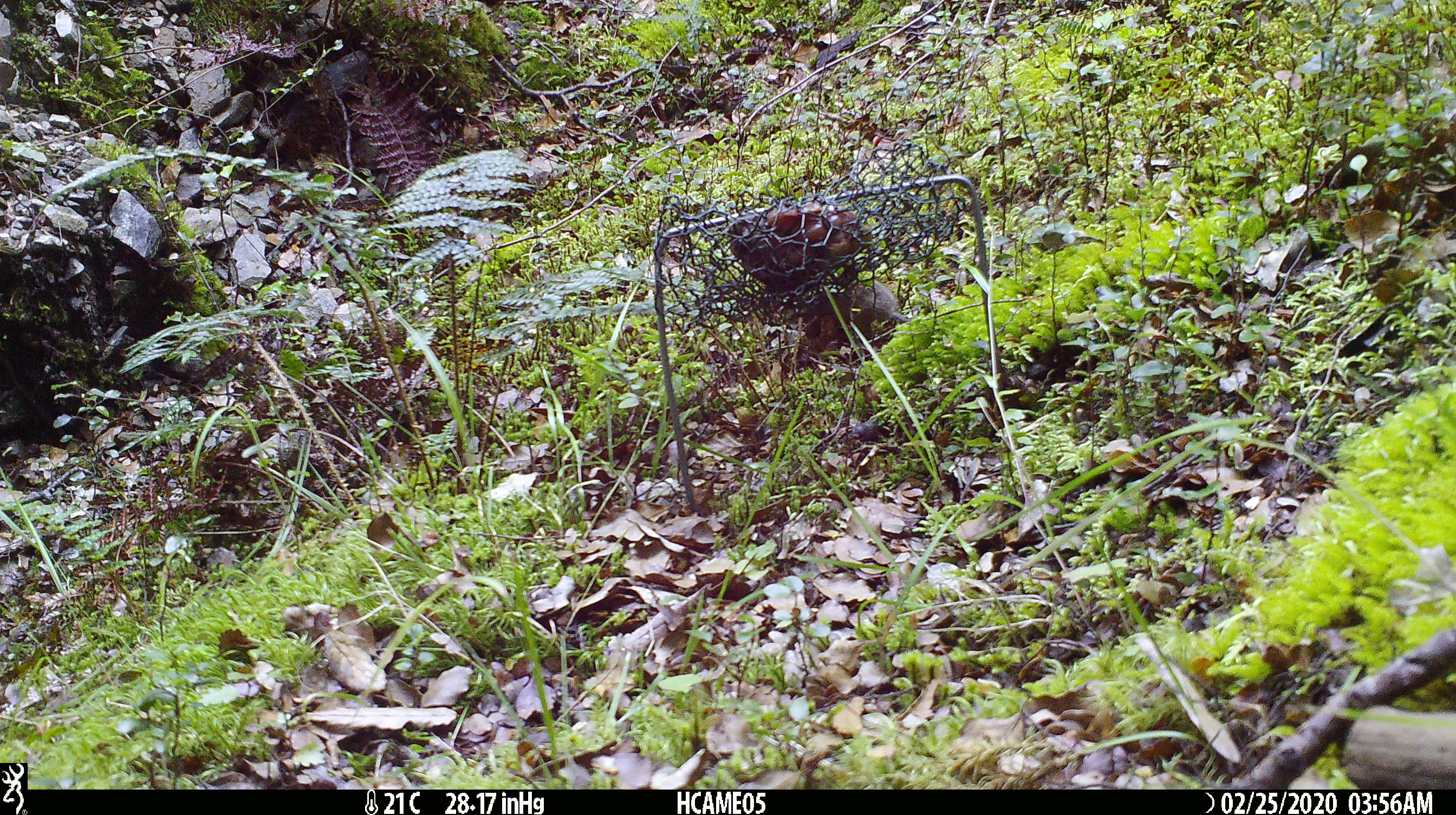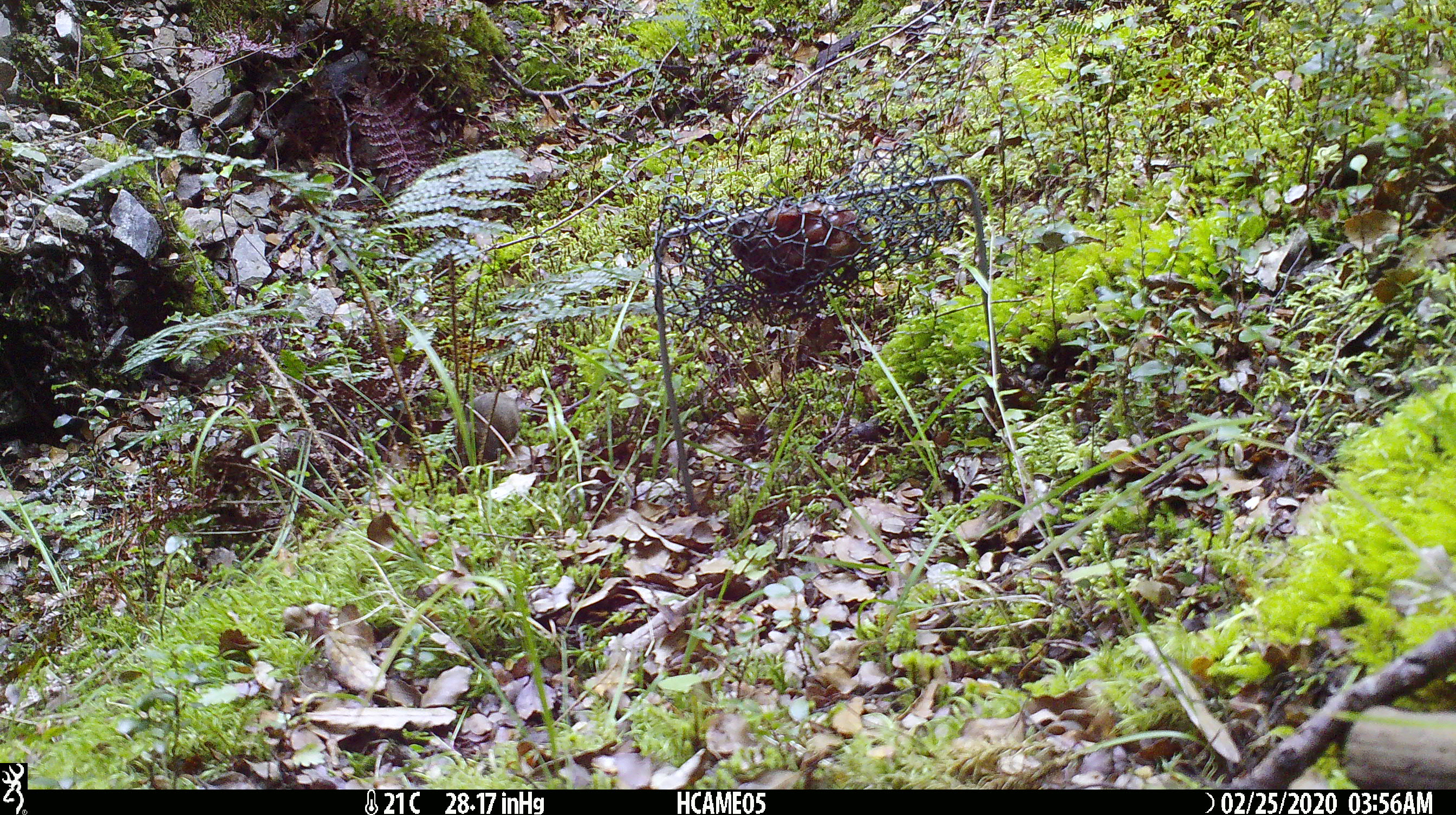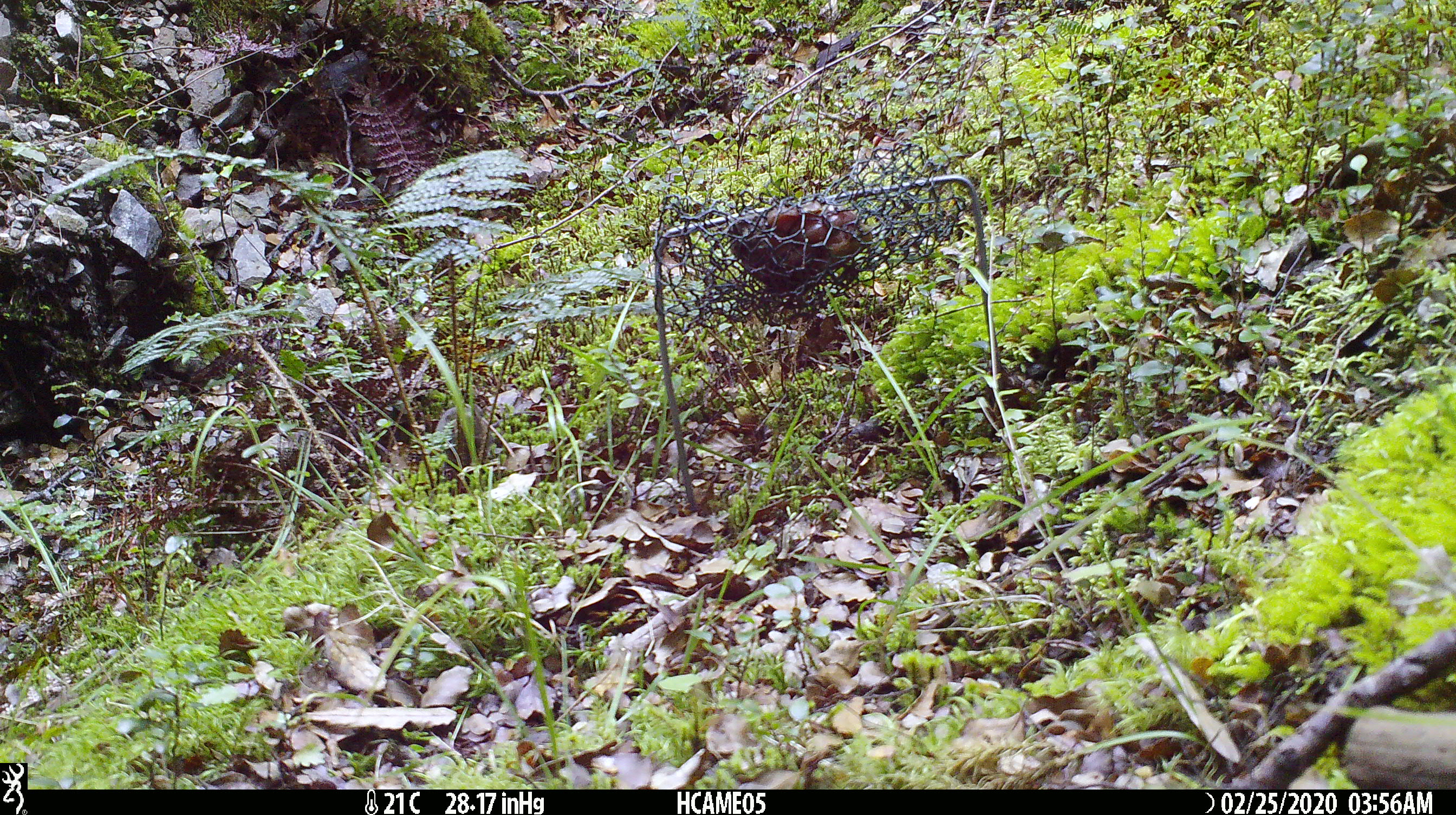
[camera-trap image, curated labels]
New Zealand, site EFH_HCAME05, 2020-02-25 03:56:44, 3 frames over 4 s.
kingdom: Animalia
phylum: Chordata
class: Mammalia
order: Rodentia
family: Muridae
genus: Mus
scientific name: Mus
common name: mouse